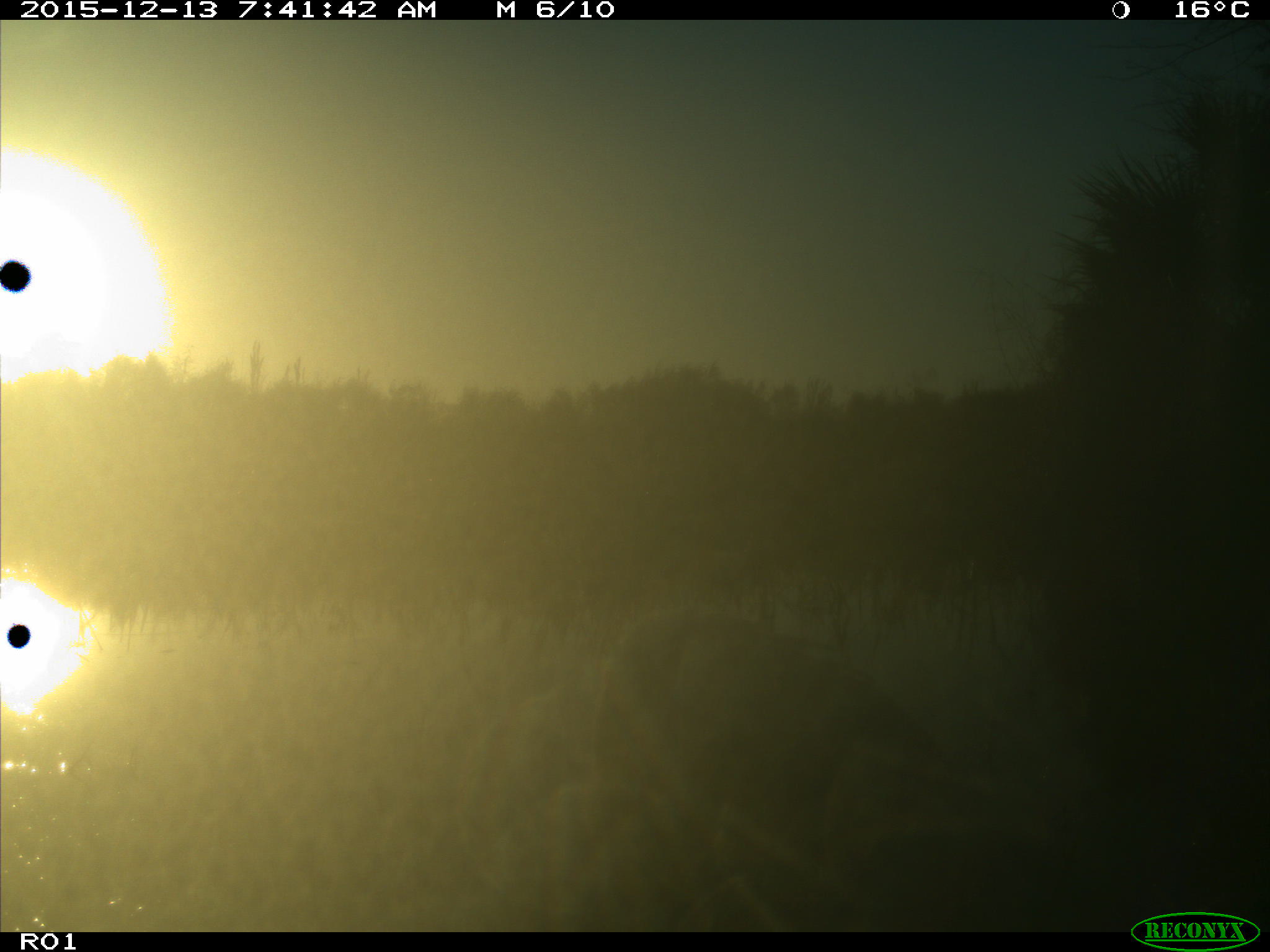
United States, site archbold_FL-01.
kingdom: Animalia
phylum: Chordata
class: Aves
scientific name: Aves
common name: birds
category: unidentified bird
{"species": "unidentified bird (birds) (Aves)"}